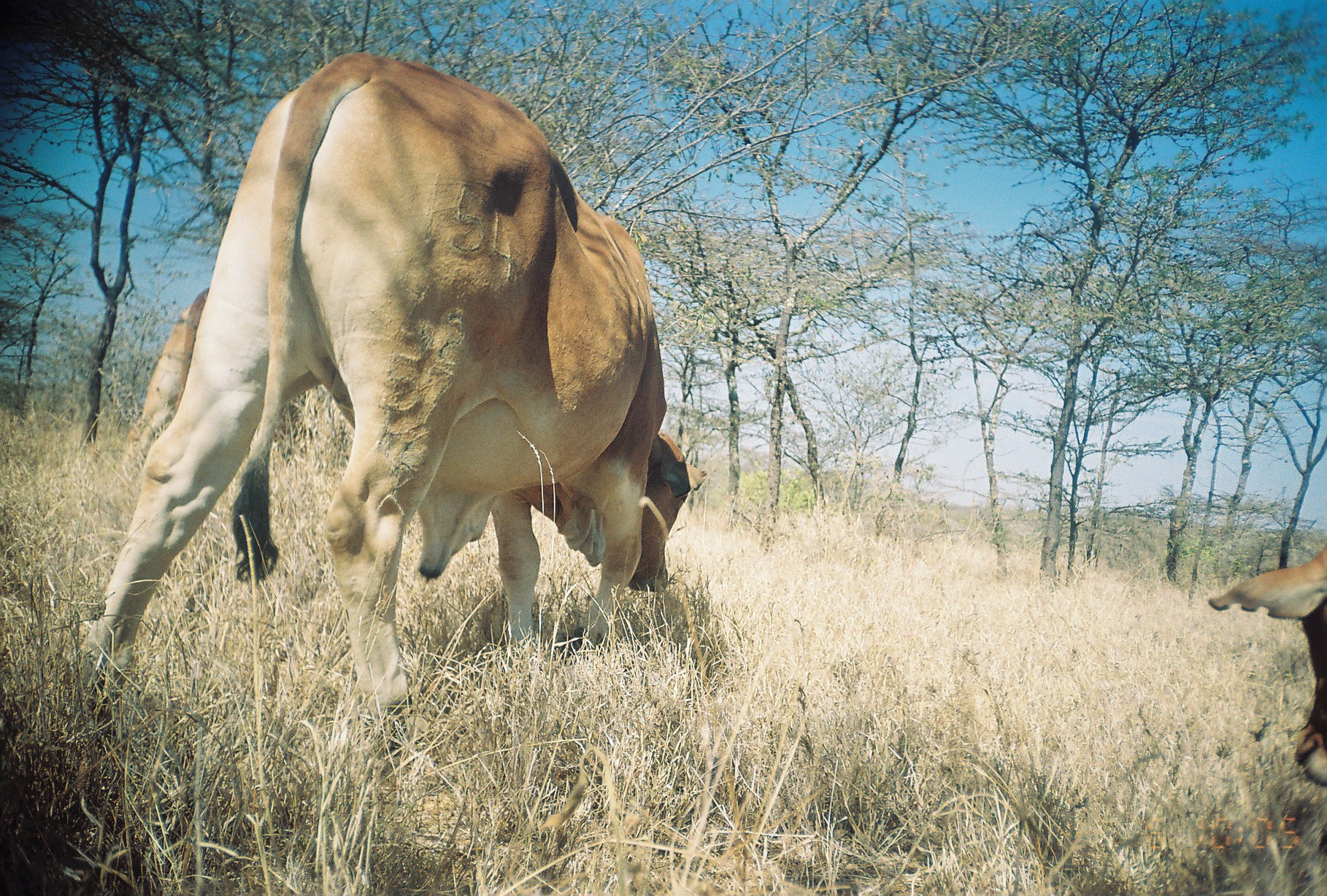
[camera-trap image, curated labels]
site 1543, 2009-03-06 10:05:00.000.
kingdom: Animalia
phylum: Chordata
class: Mammalia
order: Artiodactyla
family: Bovidae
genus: Bos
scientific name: Bos taurus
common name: domestic cattle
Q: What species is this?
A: Bos taurus (domestic cattle).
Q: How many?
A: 3.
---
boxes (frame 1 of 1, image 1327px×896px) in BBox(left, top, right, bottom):
bos taurus: BBox(70, 50, 707, 756); BBox(1204, 548, 1327, 790); BBox(121, 286, 210, 465)